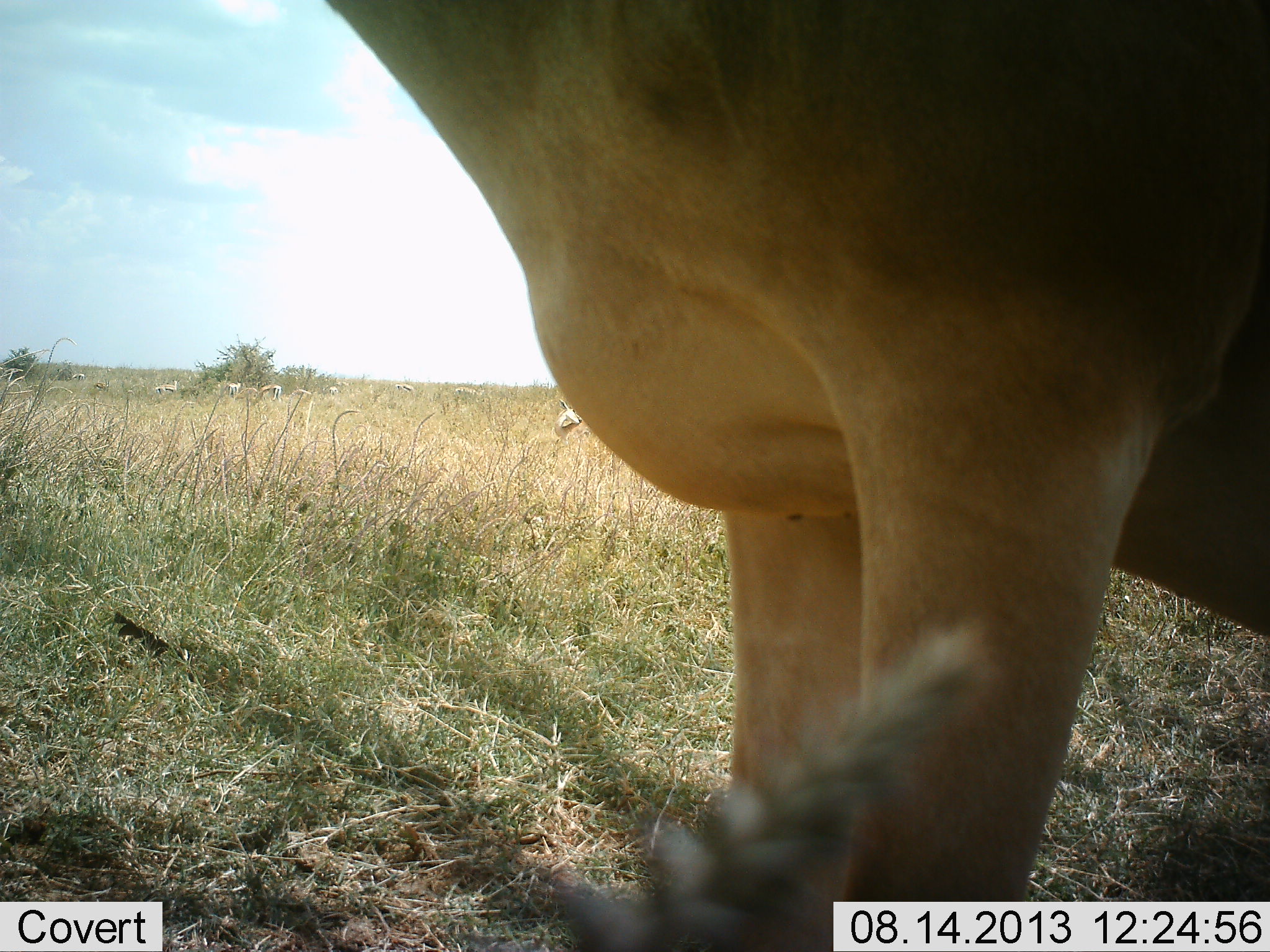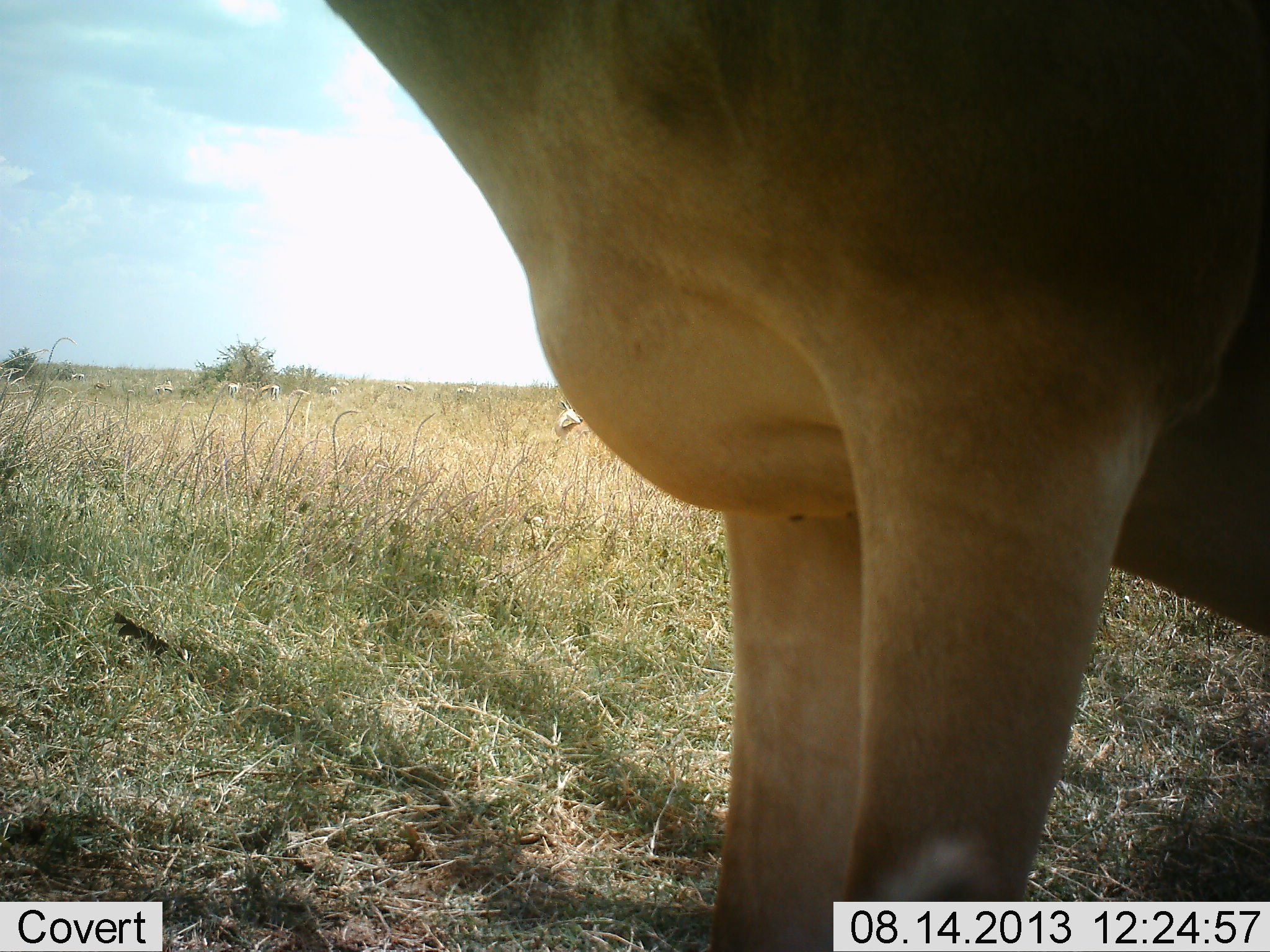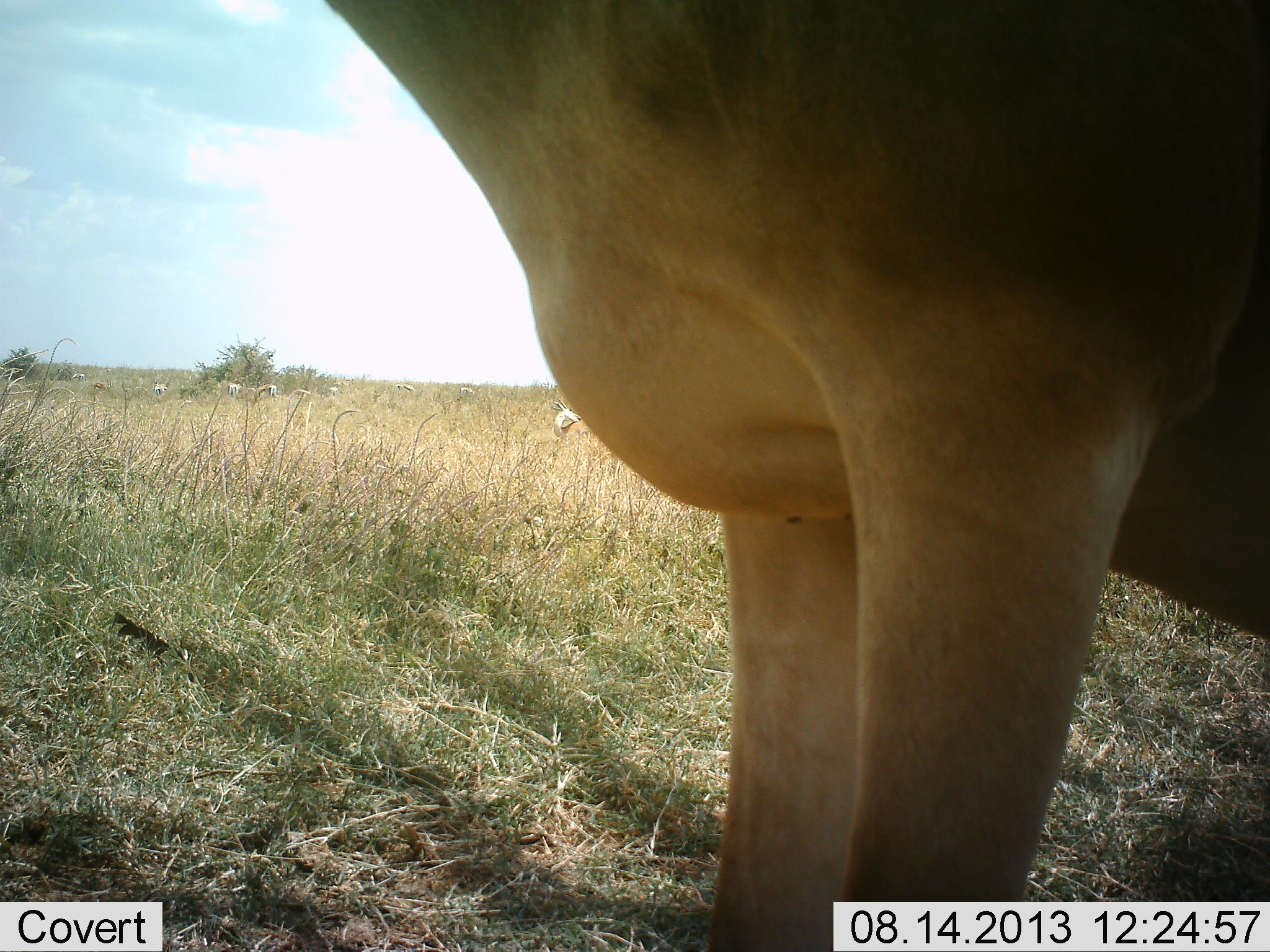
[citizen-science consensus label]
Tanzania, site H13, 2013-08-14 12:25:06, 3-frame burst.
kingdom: Animalia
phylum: Chordata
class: Mammalia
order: Artiodactyla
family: Bovidae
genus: Alcelaphus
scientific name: Alcelaphus buselaphus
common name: hartebeest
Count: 1.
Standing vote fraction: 100%.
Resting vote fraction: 0%.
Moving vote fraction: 0%.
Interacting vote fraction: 0%.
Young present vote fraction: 0%.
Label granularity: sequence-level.